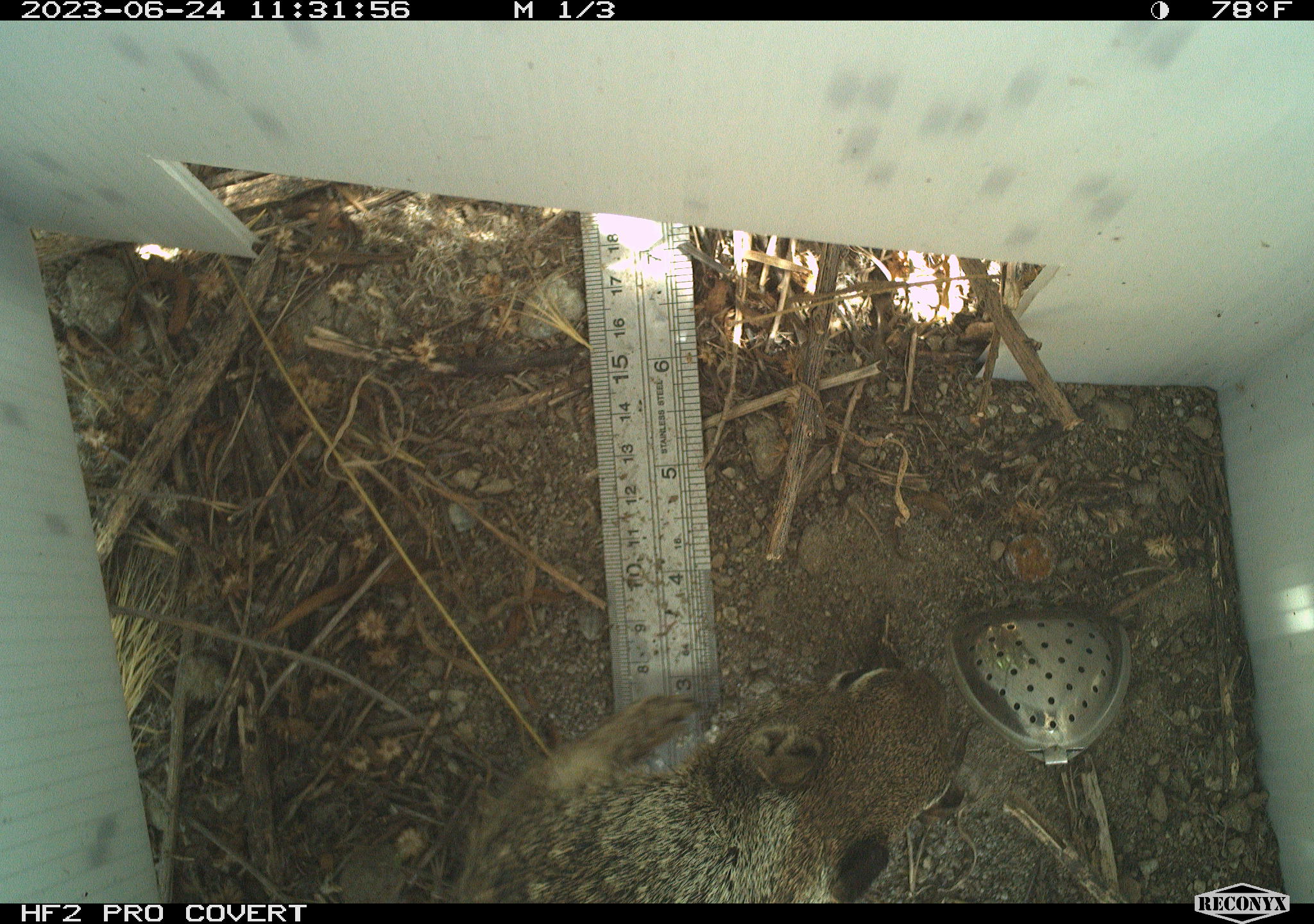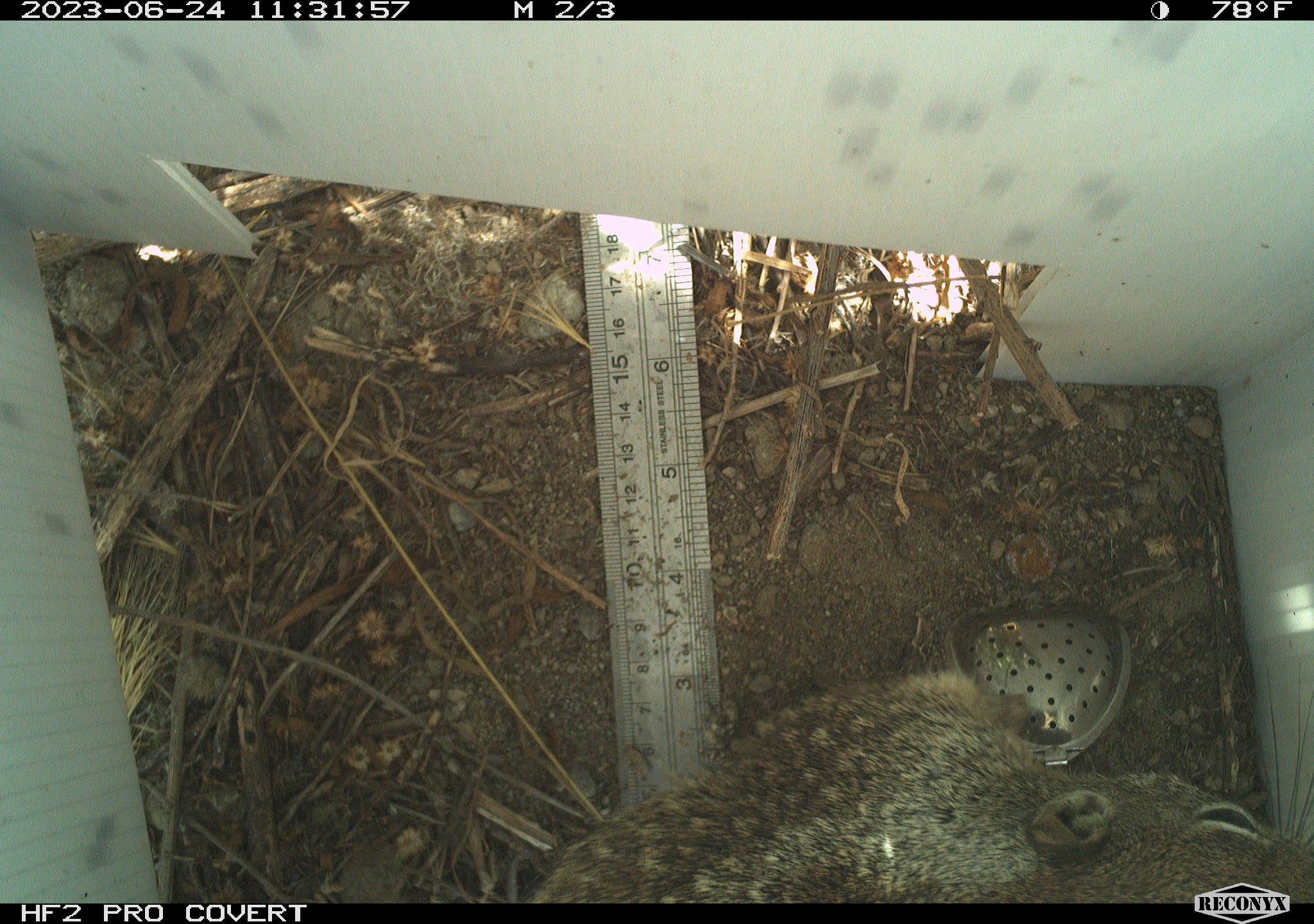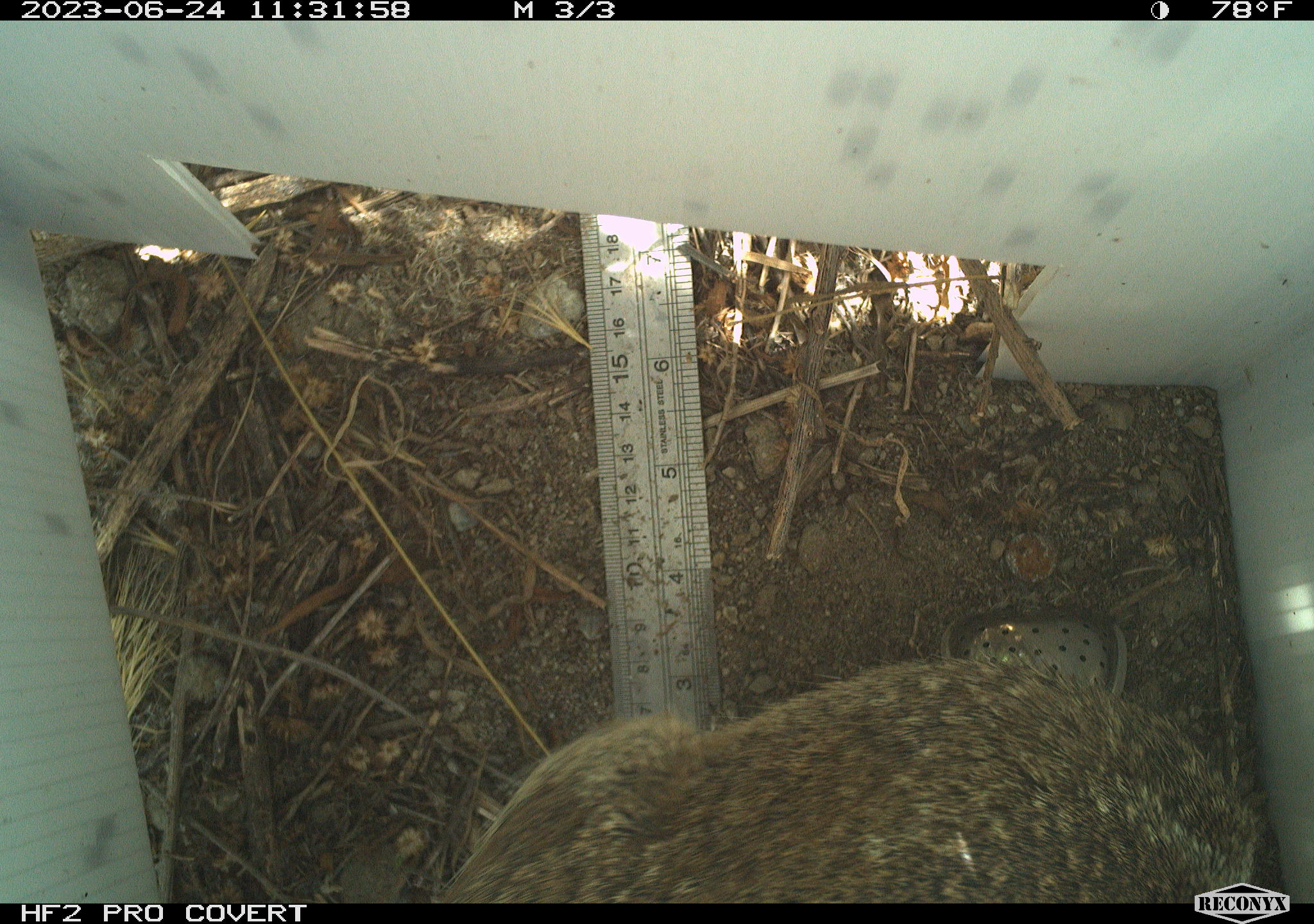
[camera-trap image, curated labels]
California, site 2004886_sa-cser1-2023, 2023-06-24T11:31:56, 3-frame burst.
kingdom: Animalia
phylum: Chordata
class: Mammalia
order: Rodentia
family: Sciuridae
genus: Otospermophilus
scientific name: Otospermophilus beecheyi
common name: california ground squirrel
California ground squirrel (Otospermophilus beecheyi).